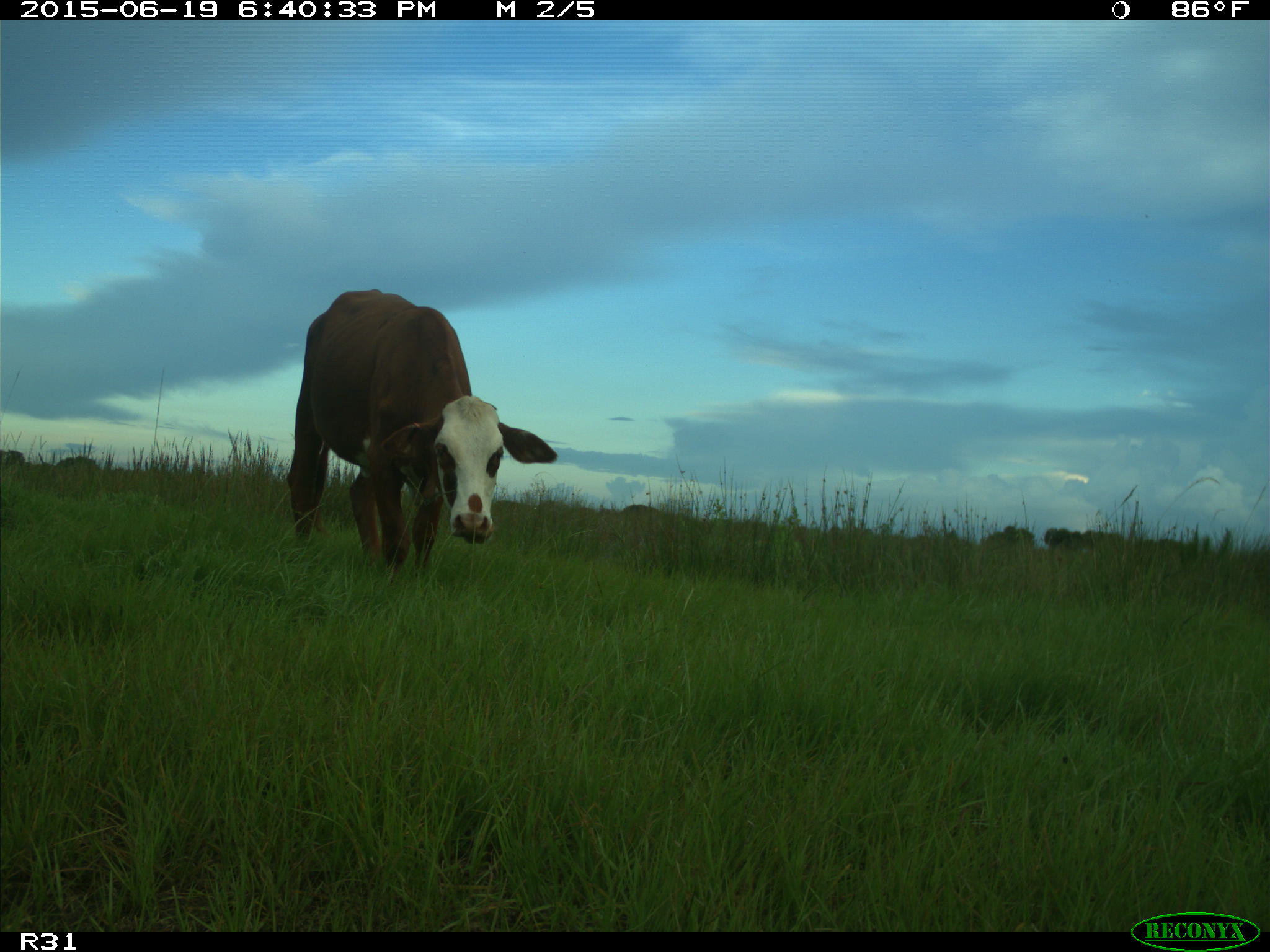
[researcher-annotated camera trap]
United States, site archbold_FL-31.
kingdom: Animalia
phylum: Chordata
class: Mammalia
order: Artiodactyla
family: Bovidae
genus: Bos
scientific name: Bos taurus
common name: domestic cow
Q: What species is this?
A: Bos taurus (domestic cow).